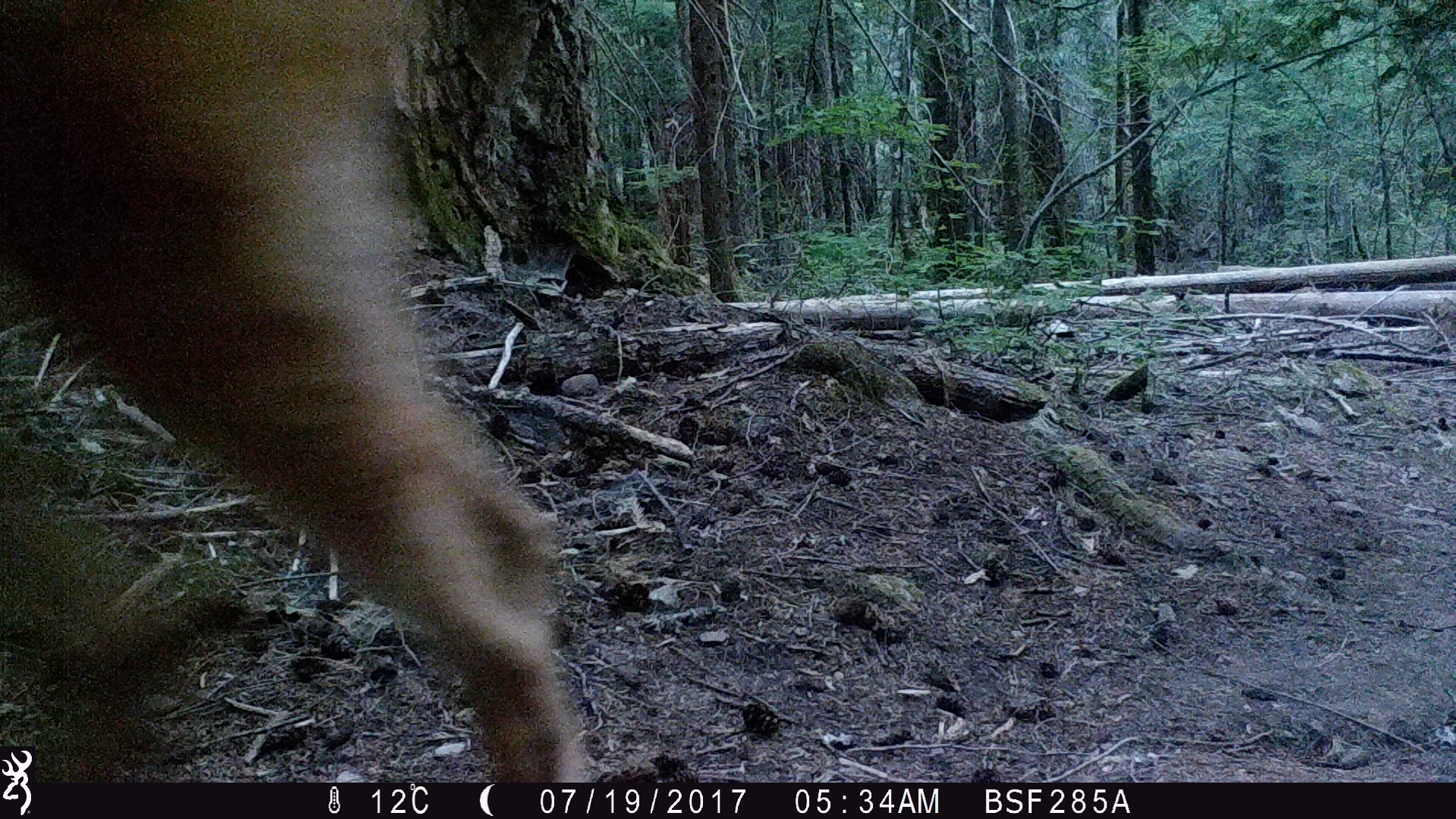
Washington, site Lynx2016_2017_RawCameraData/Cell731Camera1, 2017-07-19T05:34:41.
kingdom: Animalia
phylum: Chordata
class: Mammalia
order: Artiodactyla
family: Cervidae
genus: Odocoileus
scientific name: Odocoileus hemionus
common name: mule deer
Odocoileus hemionus (mule deer). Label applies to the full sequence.